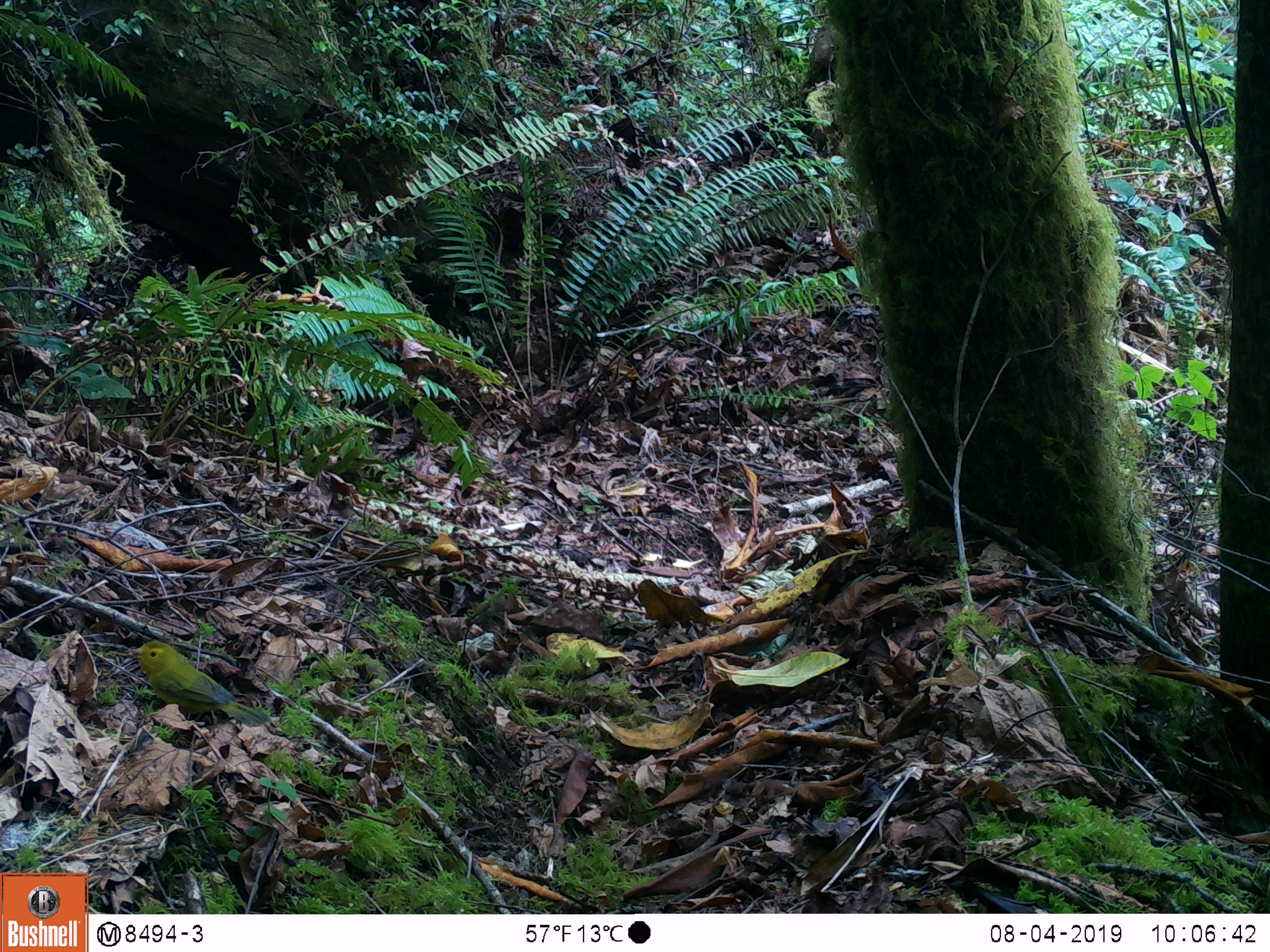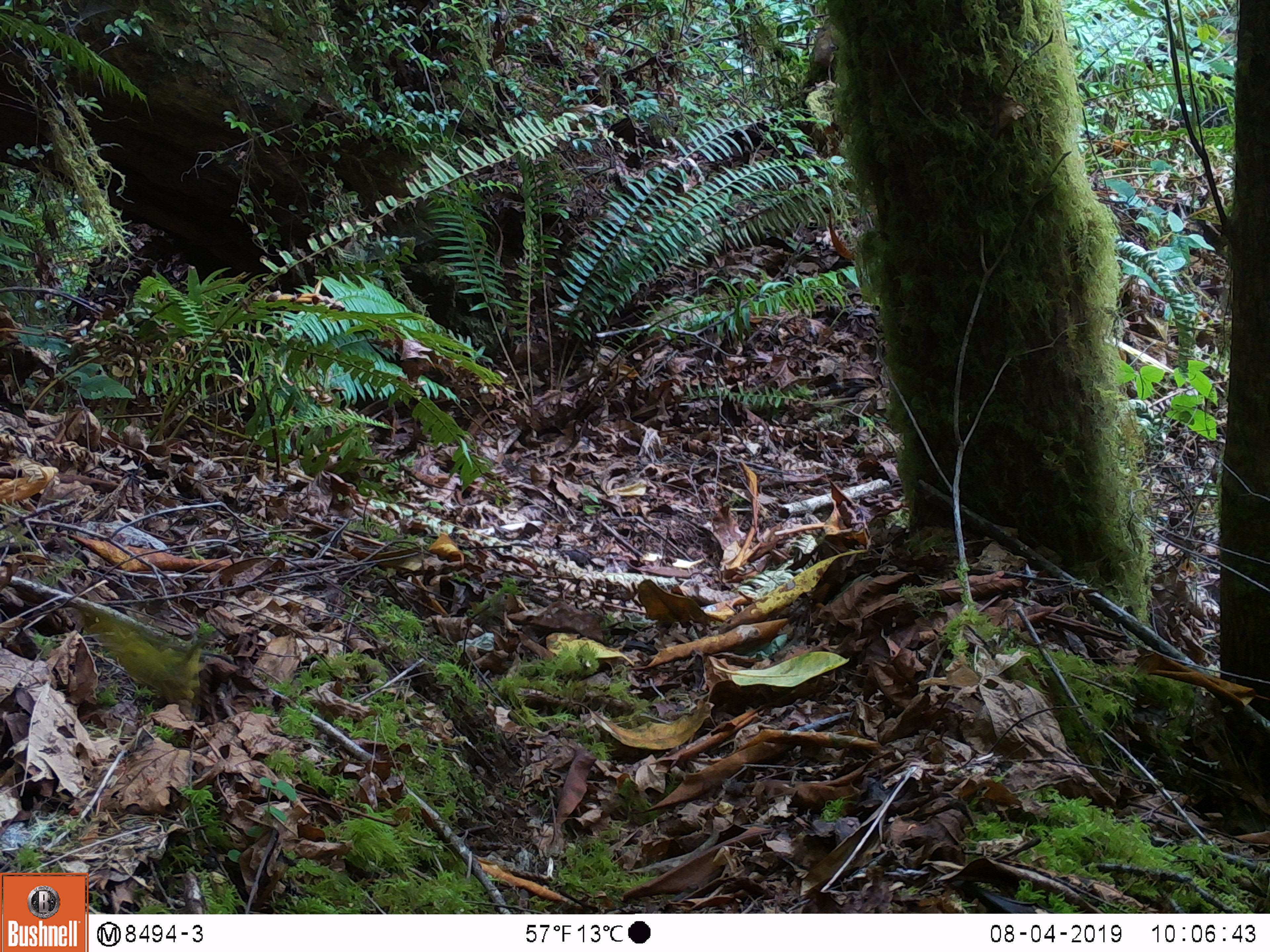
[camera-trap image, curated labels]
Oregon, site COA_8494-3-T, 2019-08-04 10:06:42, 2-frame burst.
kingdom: Animalia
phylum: Chordata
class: Aves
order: Passeriformes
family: Parulidae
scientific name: Parulidae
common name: new world warblers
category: parulidae family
Parulidae family (new world warblers) (Parulidae).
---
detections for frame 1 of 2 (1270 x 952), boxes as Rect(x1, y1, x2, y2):
parulidae family: Rect(109, 625, 281, 751)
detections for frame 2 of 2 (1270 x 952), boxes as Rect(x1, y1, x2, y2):
parulidae family: Rect(62, 593, 236, 733)